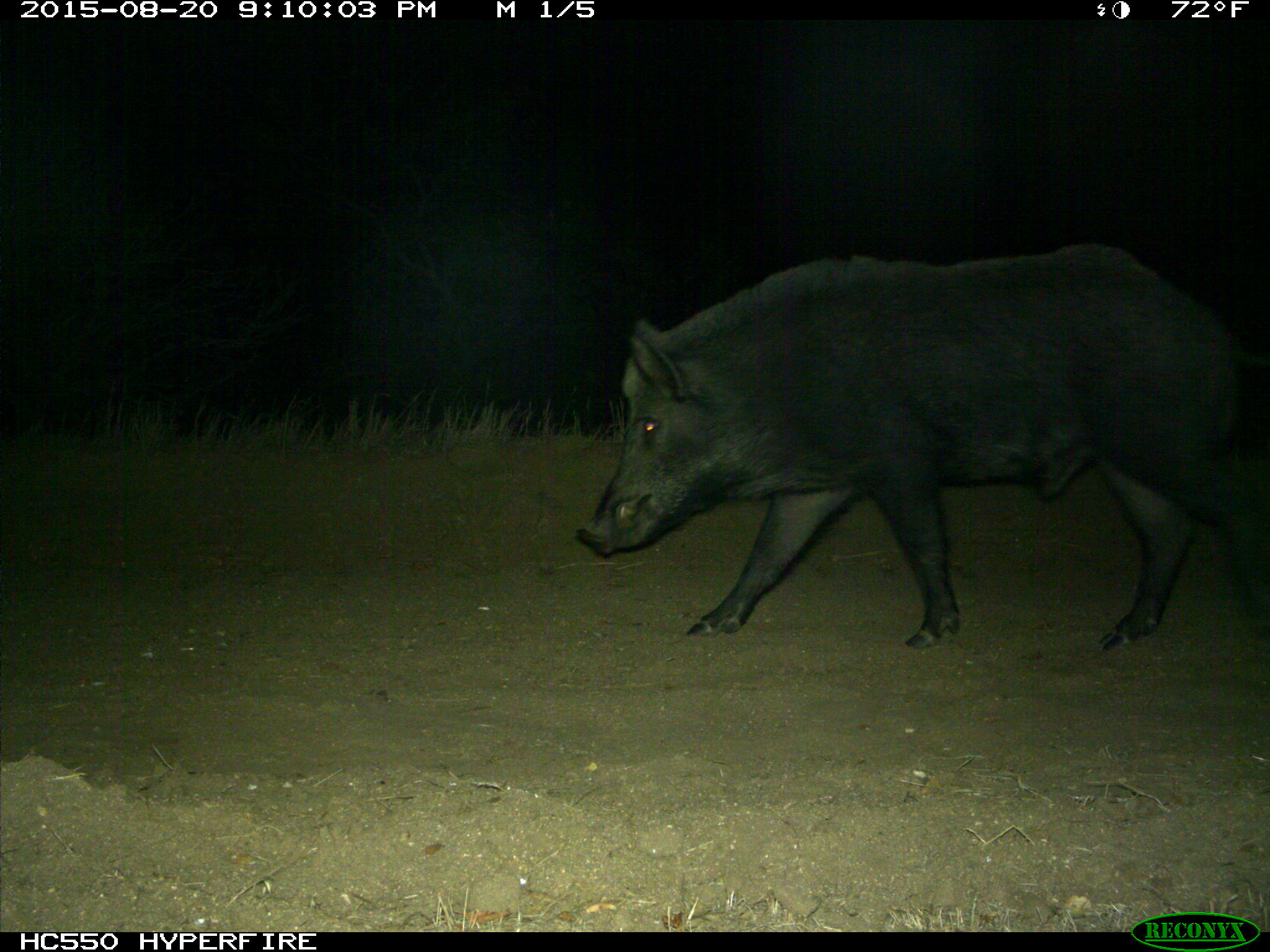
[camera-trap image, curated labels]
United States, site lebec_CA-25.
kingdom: Animalia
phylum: Chordata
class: Mammalia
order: Artiodactyla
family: Suidae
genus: Sus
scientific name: Sus scrofa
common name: wild boar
Sus scrofa (wild boar).